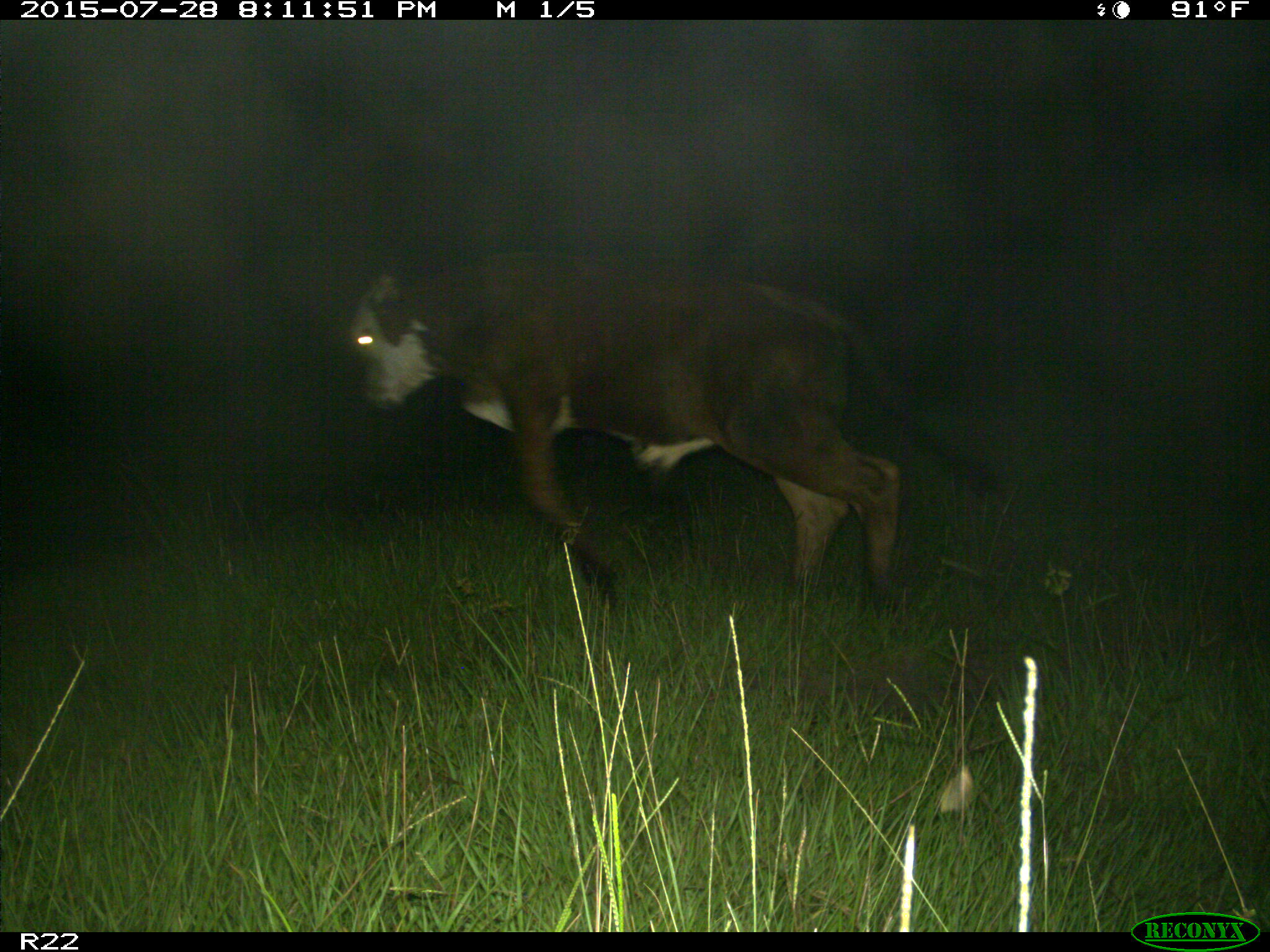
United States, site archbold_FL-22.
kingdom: Animalia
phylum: Chordata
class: Mammalia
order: Artiodactyla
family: Bovidae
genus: Bos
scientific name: Bos taurus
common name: domestic cow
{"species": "Bos taurus (domestic cow)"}